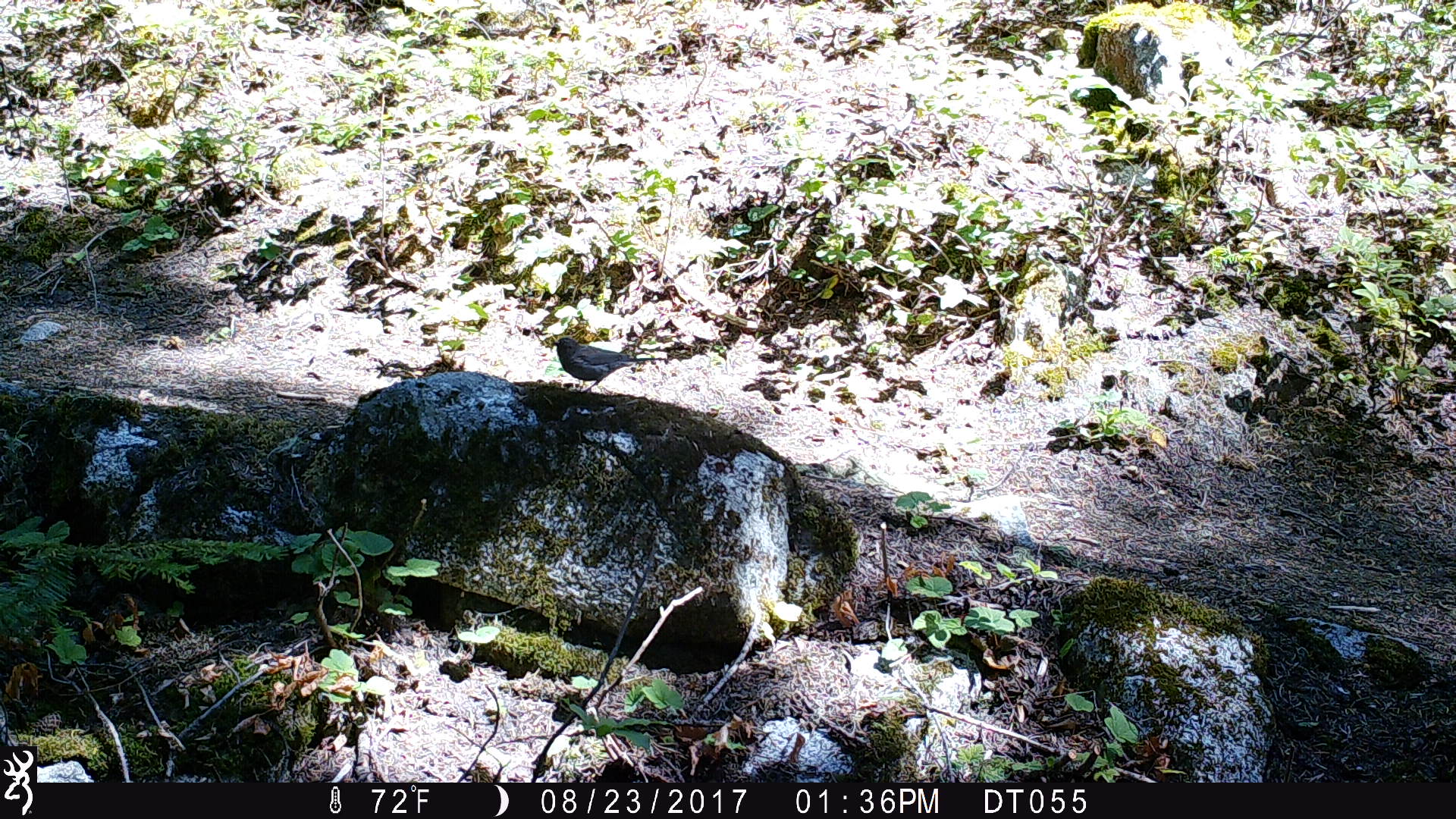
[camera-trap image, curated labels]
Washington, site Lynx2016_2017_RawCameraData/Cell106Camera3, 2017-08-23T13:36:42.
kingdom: Animalia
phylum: Chordata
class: Aves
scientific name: Aves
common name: birds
Aves (birds). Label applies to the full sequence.